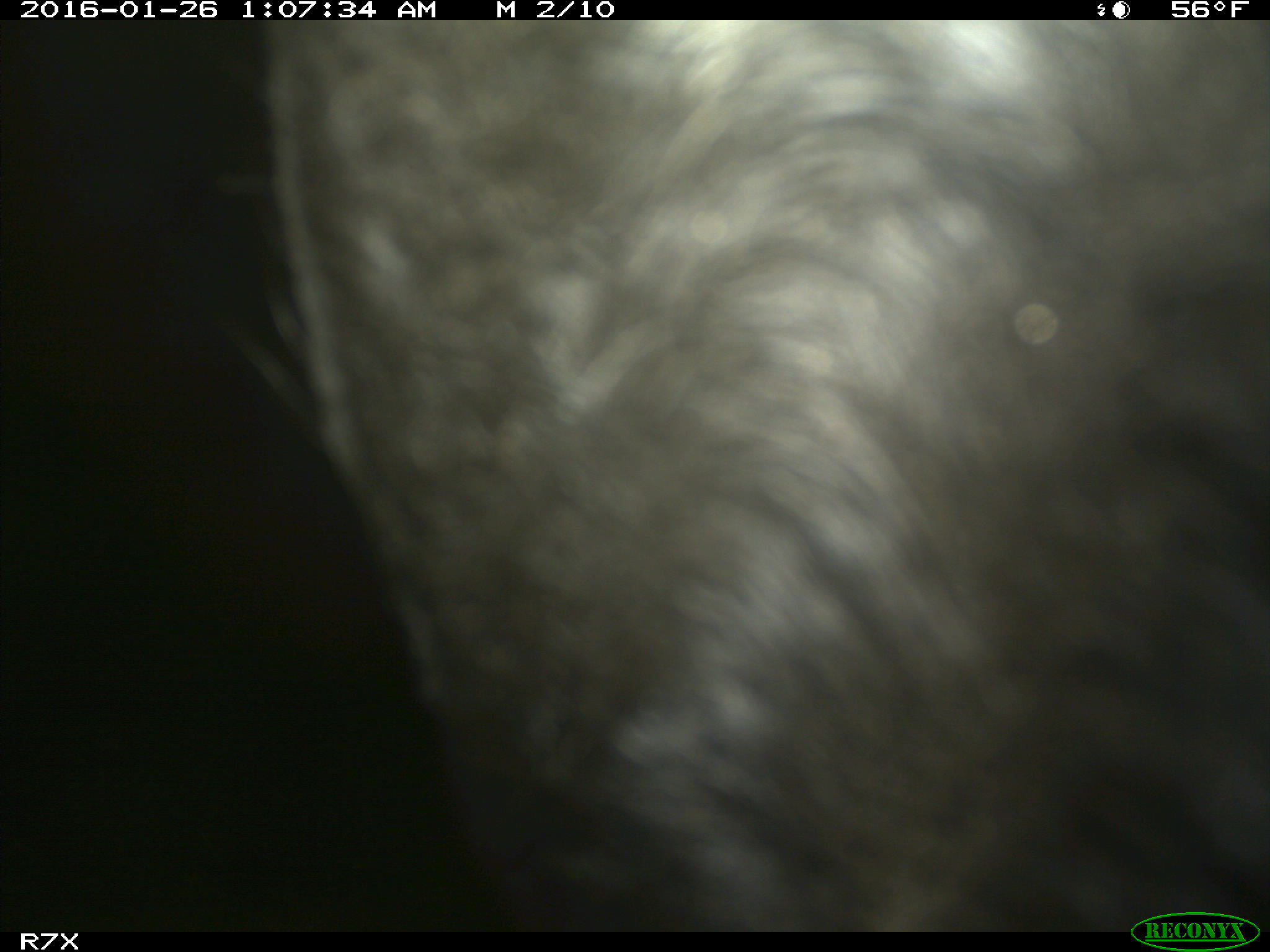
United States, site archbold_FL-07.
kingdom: Animalia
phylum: Chordata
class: Mammalia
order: Artiodactyla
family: Bovidae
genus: Bos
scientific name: Bos taurus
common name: domestic cow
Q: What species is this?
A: Bos taurus (domestic cow).